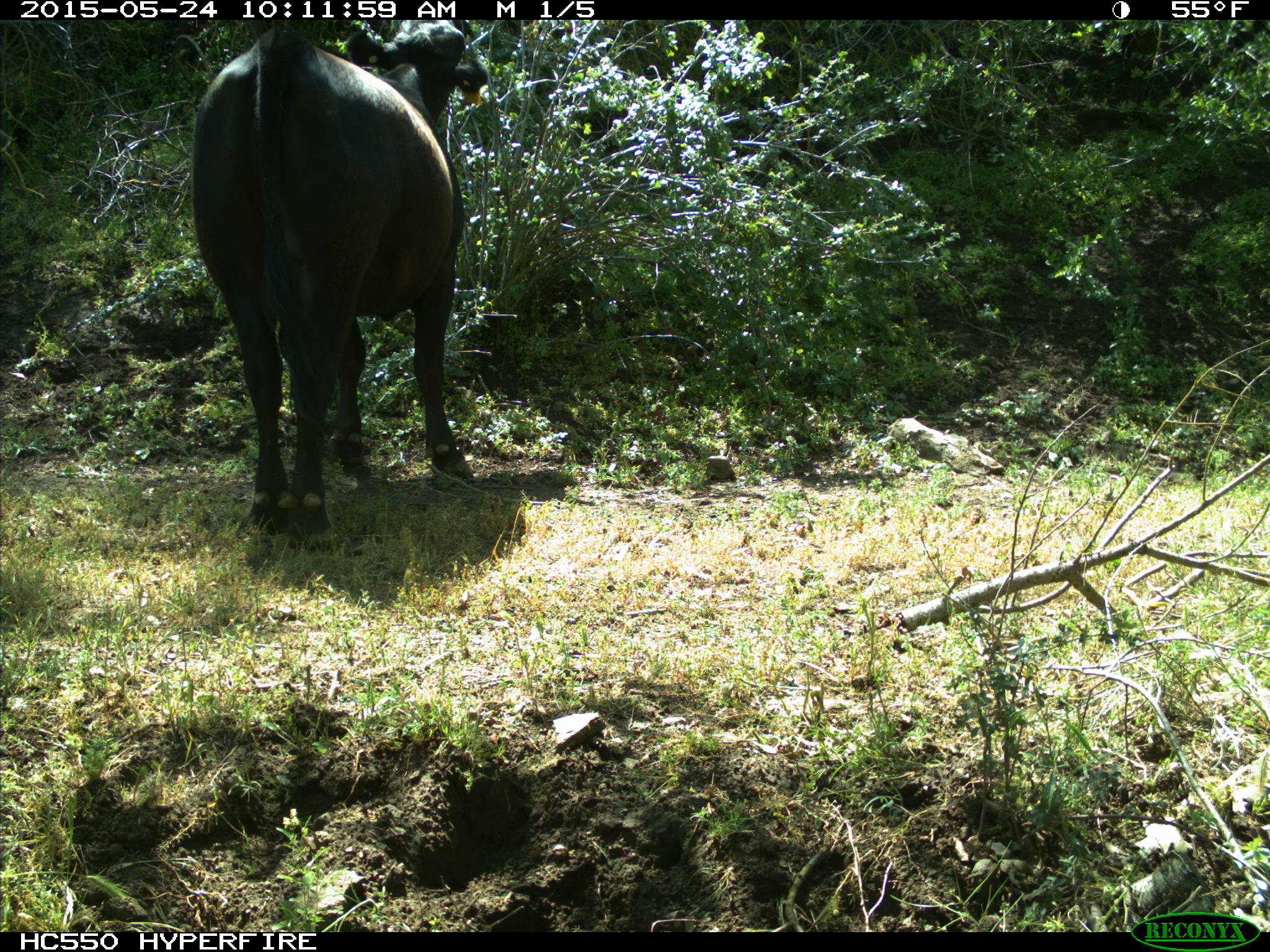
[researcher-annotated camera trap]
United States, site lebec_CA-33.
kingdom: Animalia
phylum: Chordata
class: Mammalia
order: Artiodactyla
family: Bovidae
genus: Bos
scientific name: Bos taurus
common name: domestic cow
Bos taurus (domestic cow).